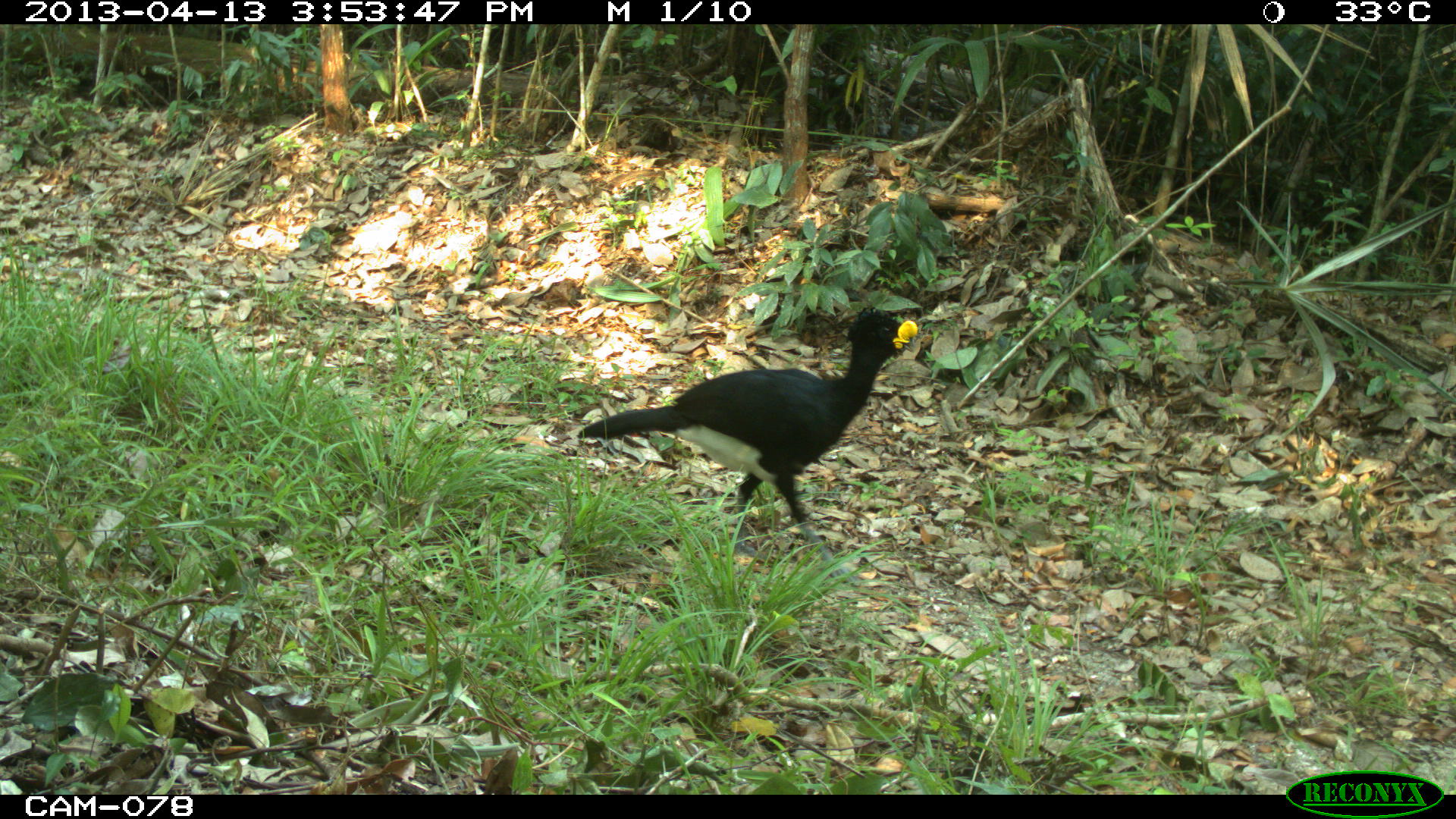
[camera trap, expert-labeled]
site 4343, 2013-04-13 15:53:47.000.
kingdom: Animalia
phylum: Chordata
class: Aves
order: Galliformes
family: Cracidae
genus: Crax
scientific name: Crax rubra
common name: great curassow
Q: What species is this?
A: Crax rubra (great curassow).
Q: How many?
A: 1.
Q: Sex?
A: Male.